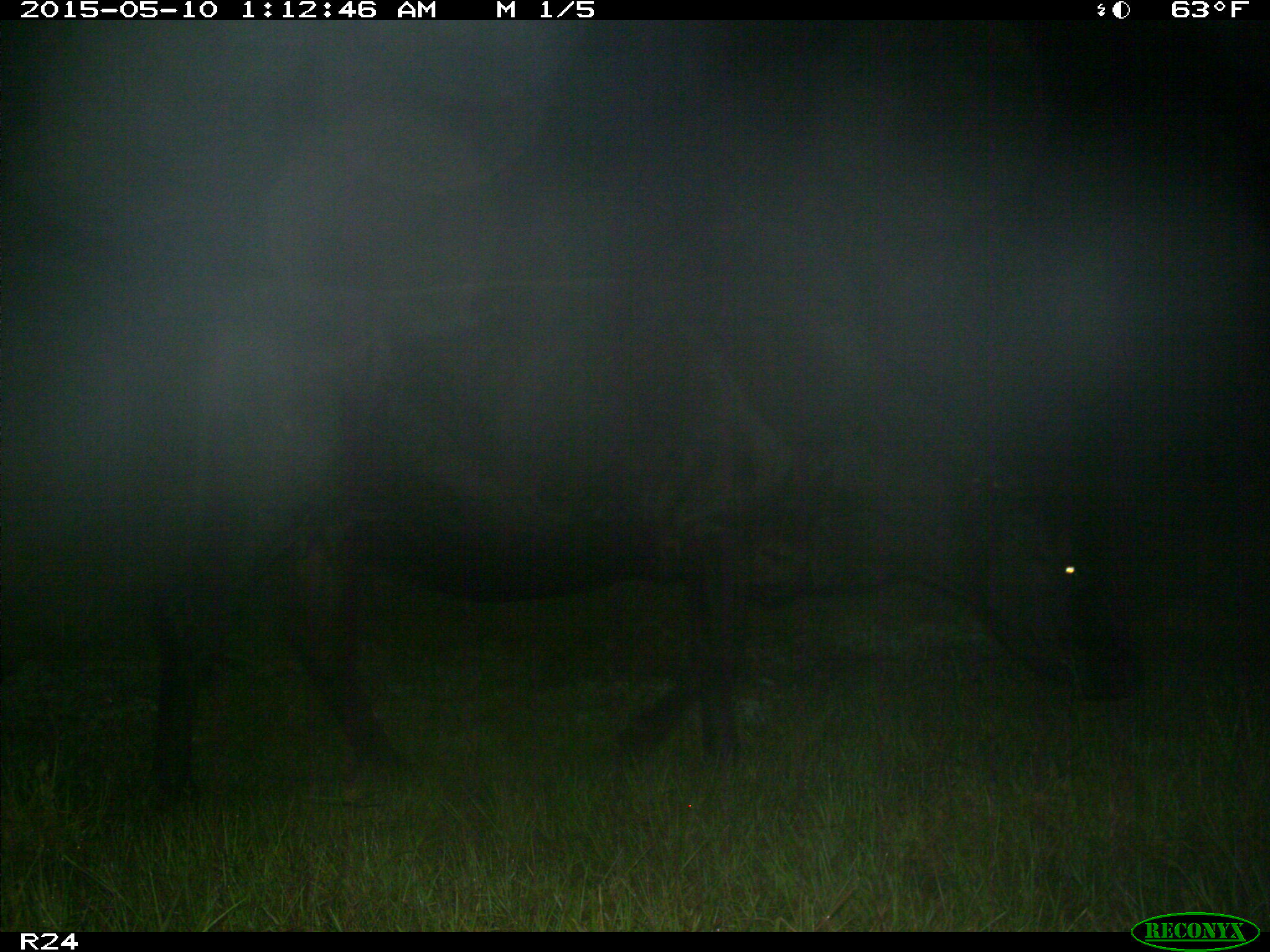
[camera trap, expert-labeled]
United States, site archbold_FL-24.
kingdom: Animalia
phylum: Chordata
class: Mammalia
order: Artiodactyla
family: Bovidae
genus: Bos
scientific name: Bos taurus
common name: domestic cow